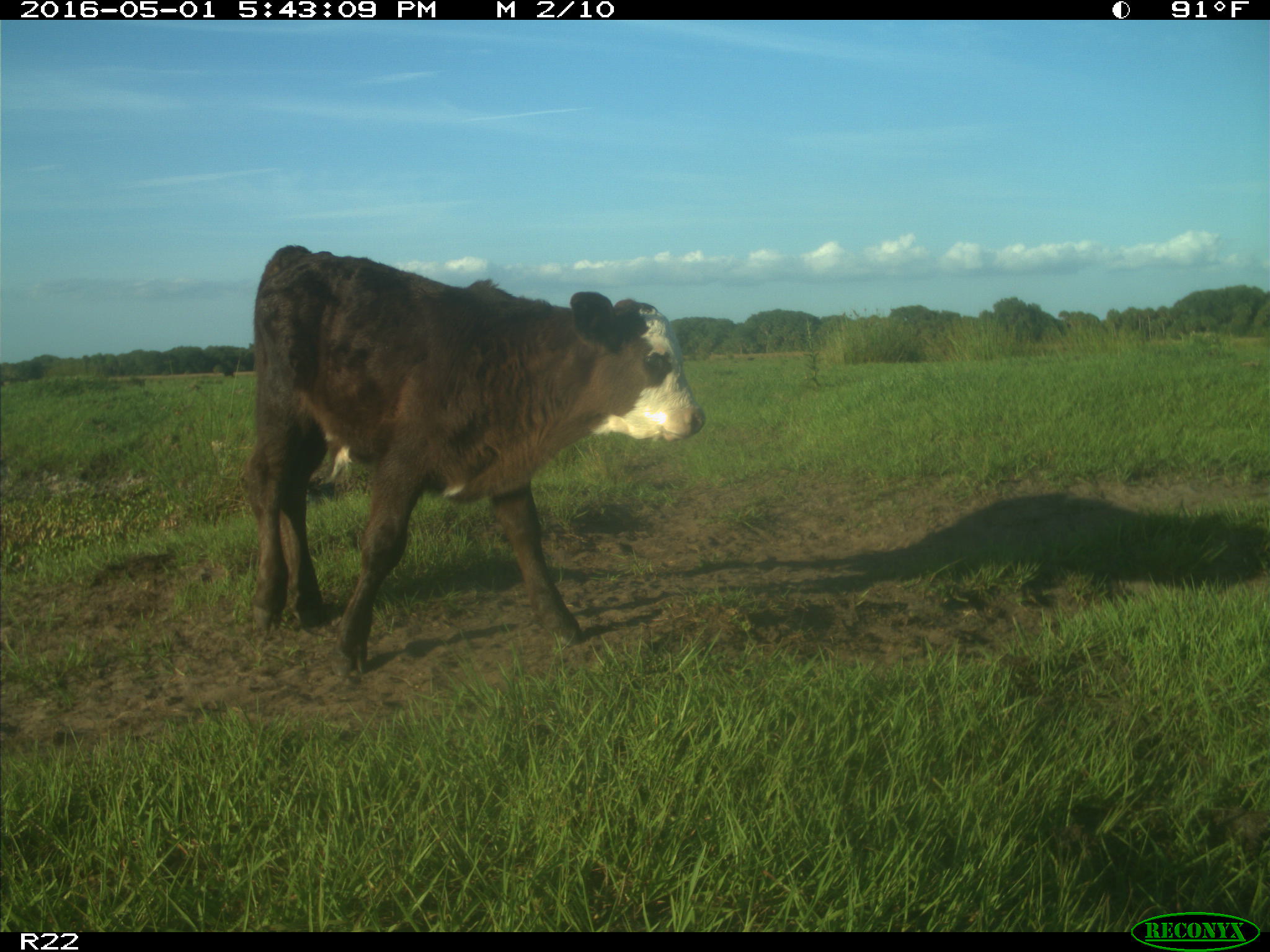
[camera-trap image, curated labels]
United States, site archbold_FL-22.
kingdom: Animalia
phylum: Chordata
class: Mammalia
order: Artiodactyla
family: Bovidae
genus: Bos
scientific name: Bos taurus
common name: domestic cow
Bos taurus (domestic cow).